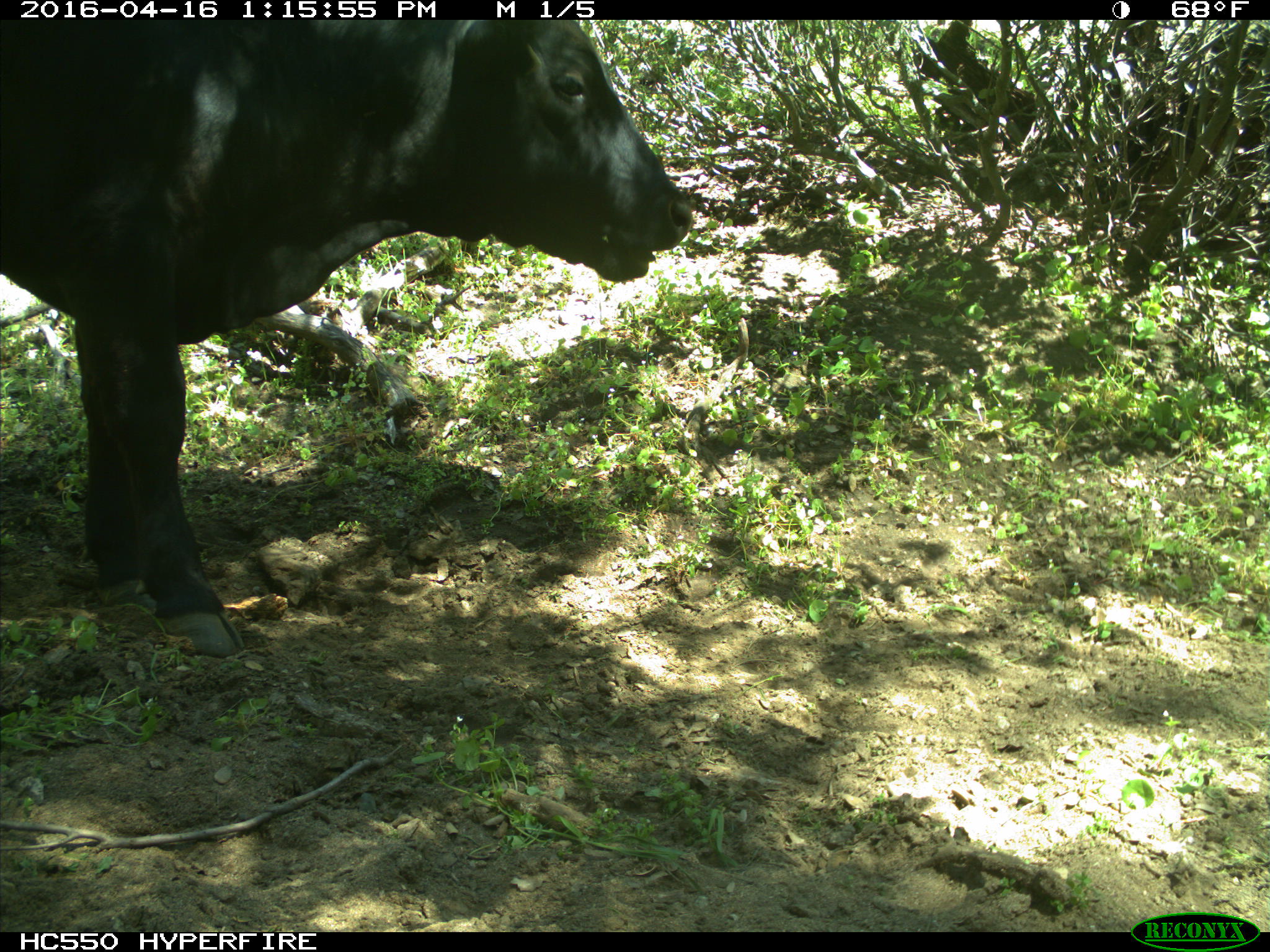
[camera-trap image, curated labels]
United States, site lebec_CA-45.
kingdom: Animalia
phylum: Chordata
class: Mammalia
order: Artiodactyla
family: Bovidae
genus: Bos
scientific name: Bos taurus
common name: domestic cow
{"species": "Bos taurus (domestic cow)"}